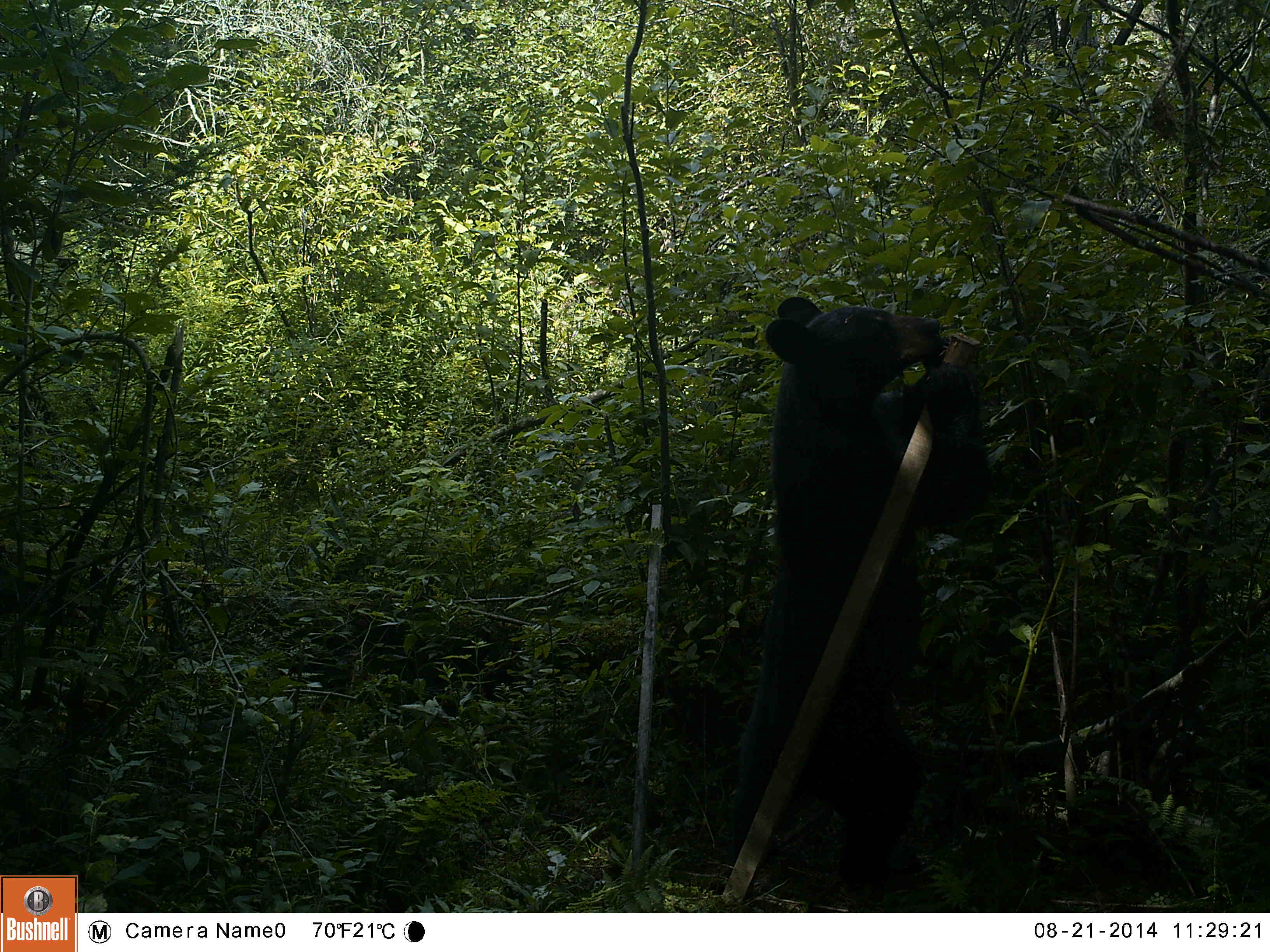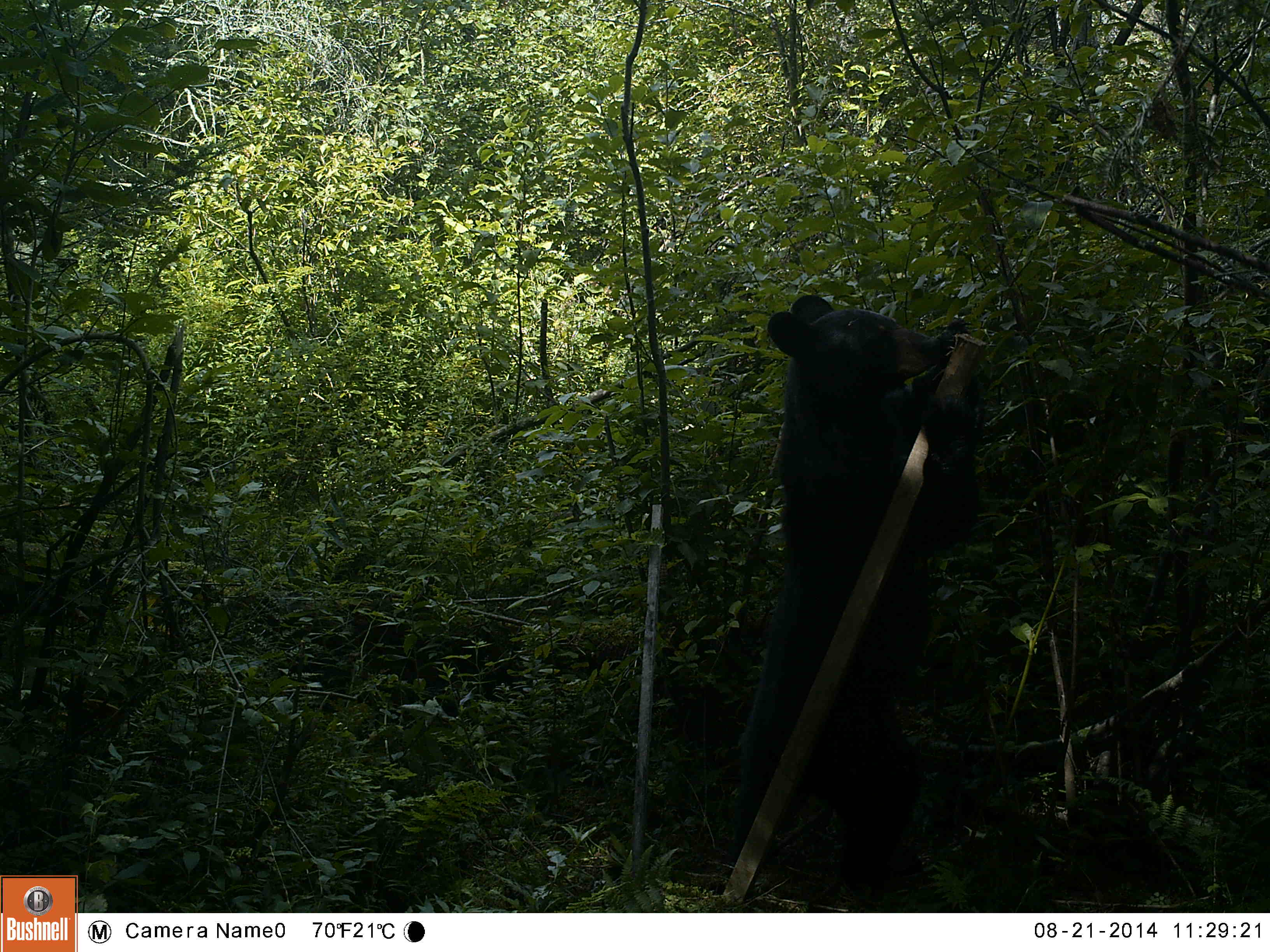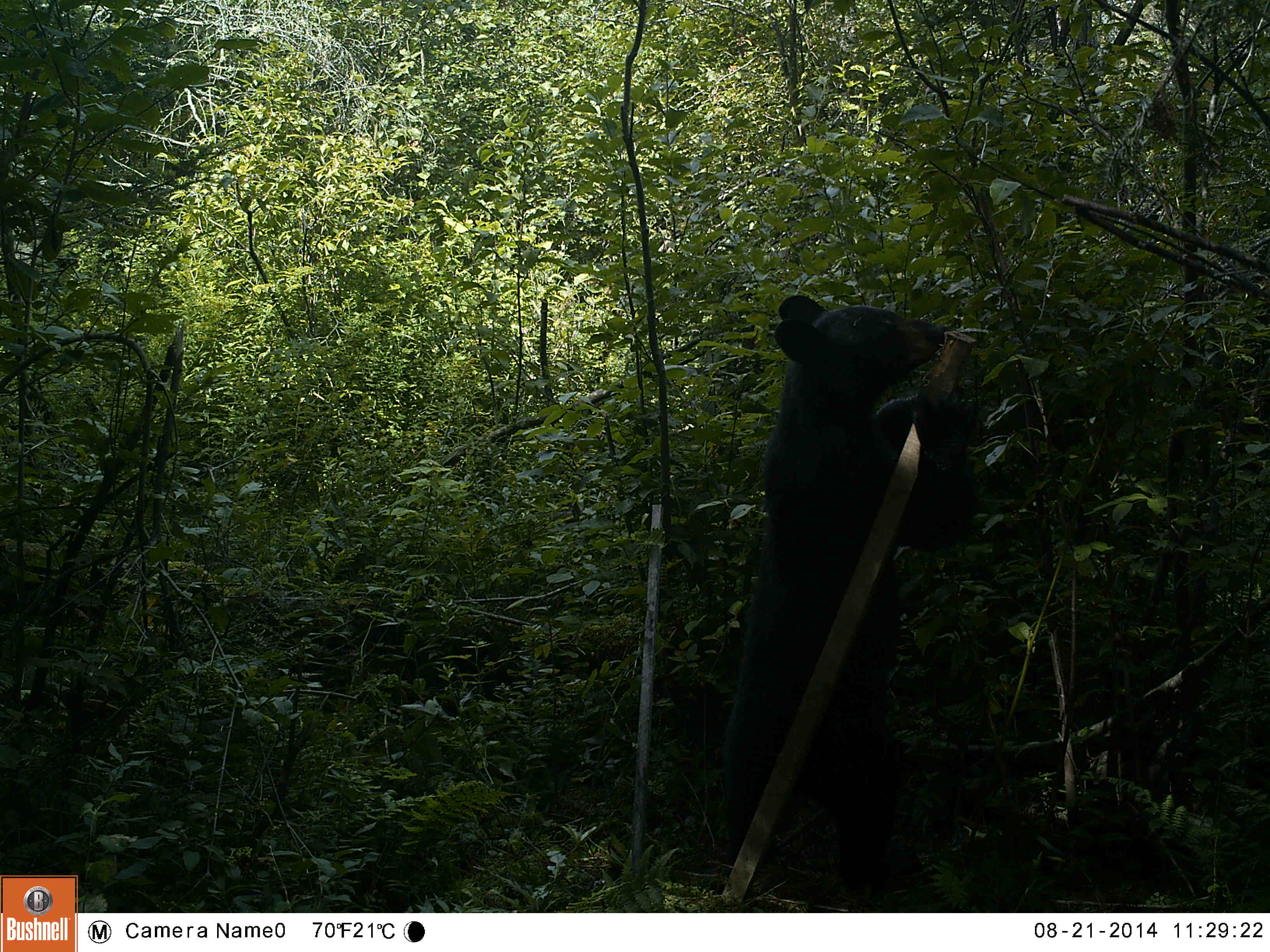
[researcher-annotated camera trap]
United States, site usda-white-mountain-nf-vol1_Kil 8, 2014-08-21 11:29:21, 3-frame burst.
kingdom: Animalia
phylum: Chordata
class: Mammalia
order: Carnivora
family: Ursidae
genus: Ursus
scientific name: Ursus americanus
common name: black bear